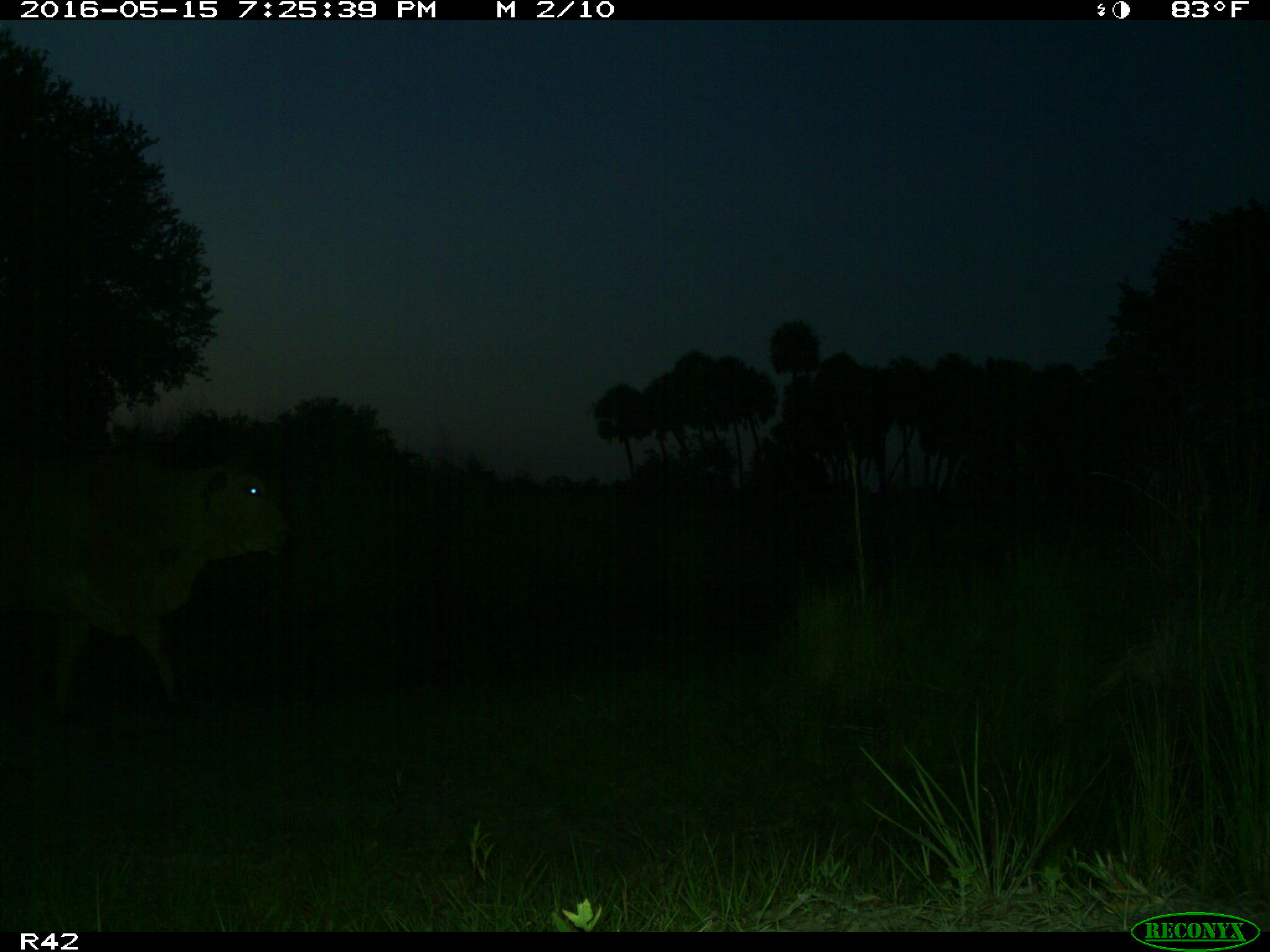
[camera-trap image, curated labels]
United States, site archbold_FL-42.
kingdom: Animalia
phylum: Chordata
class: Mammalia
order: Artiodactyla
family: Bovidae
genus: Bos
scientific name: Bos taurus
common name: domestic cow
Bos taurus (domestic cow).